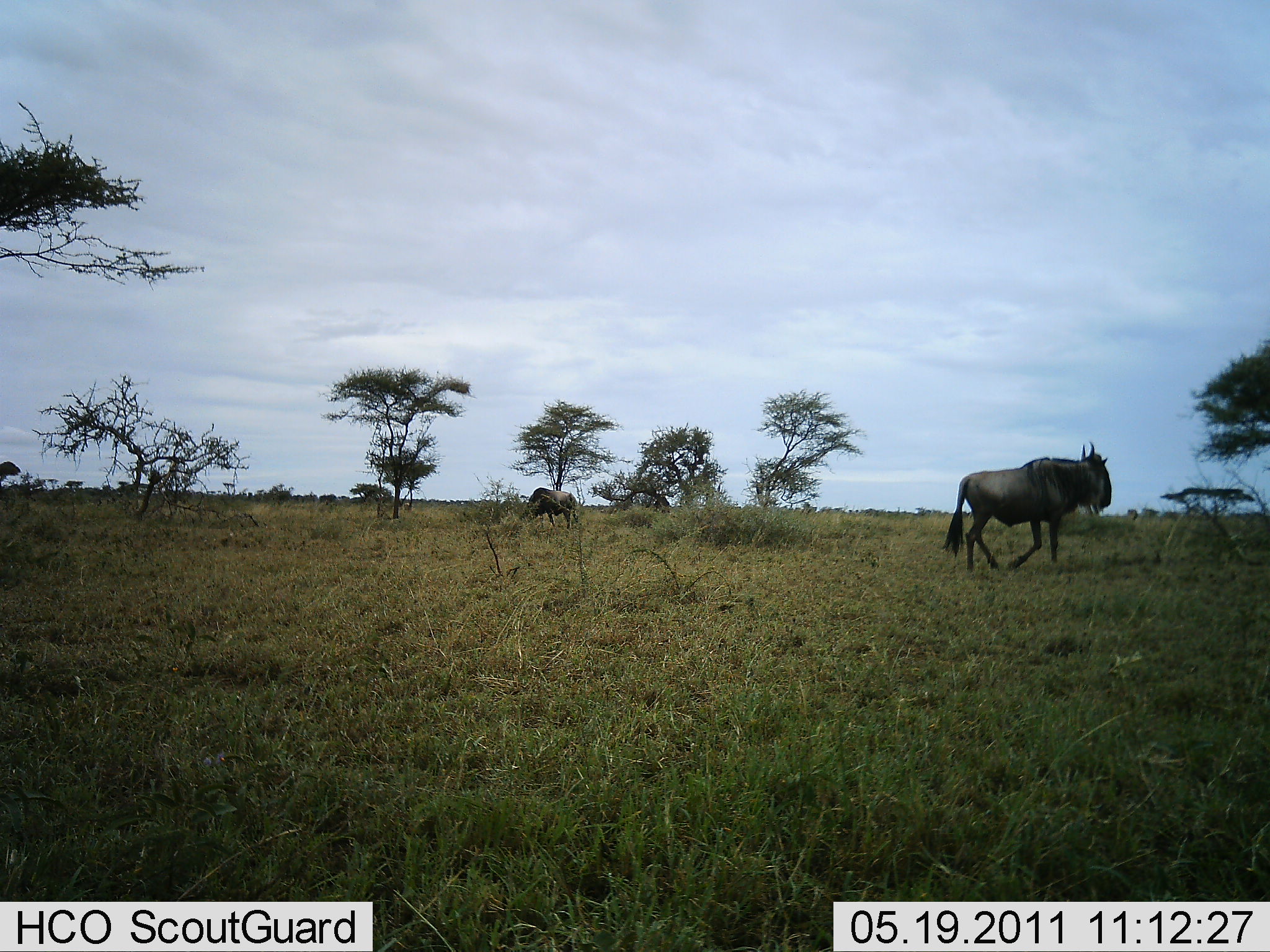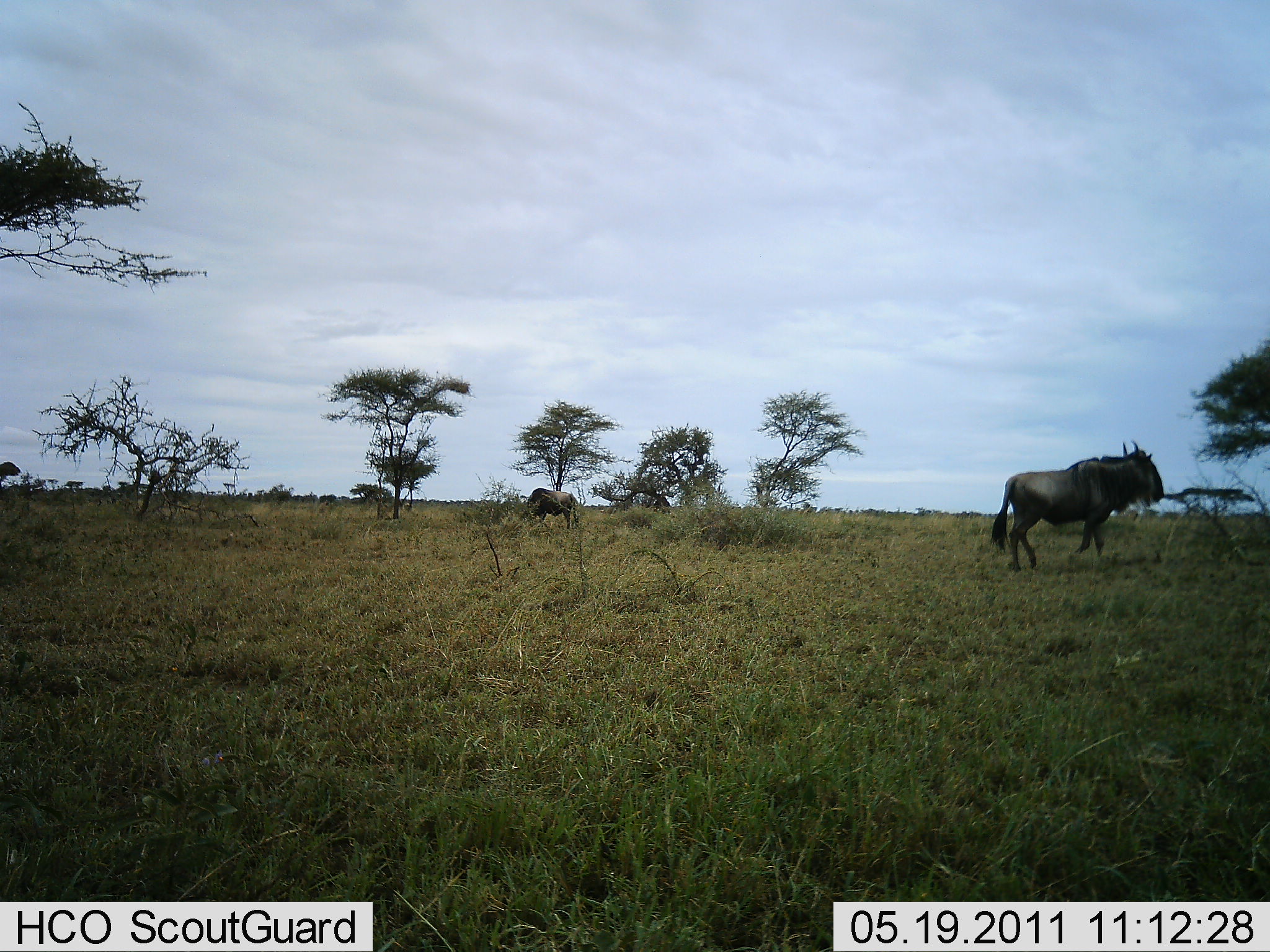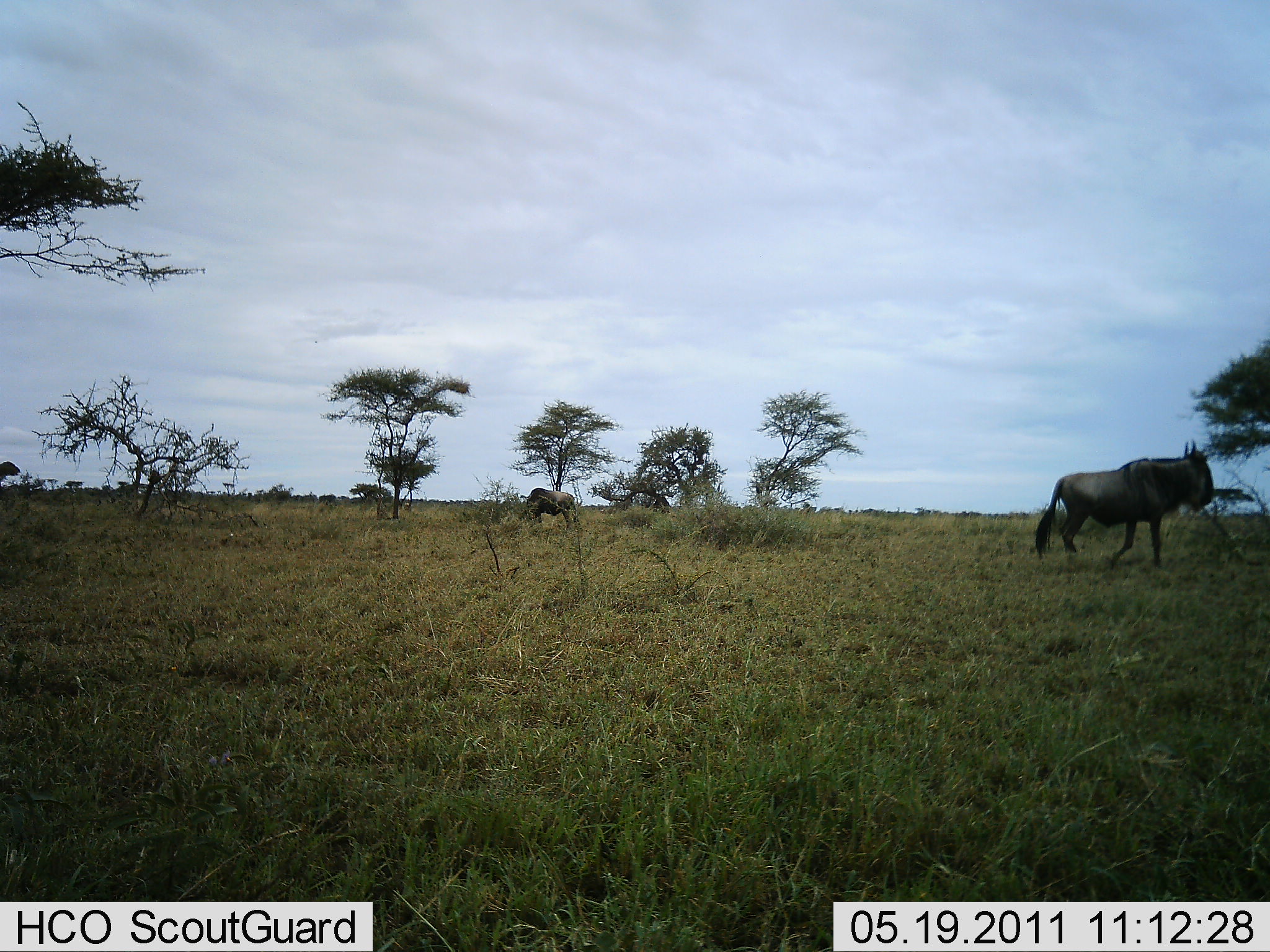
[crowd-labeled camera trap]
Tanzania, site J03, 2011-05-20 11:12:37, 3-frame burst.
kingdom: Animalia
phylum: Chordata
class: Mammalia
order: Artiodactyla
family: Bovidae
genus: Connochaetes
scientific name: Connochaetes taurinus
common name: blue wildebeest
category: wildebeest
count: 2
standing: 36%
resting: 0%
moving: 100%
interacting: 0%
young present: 0%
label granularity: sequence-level